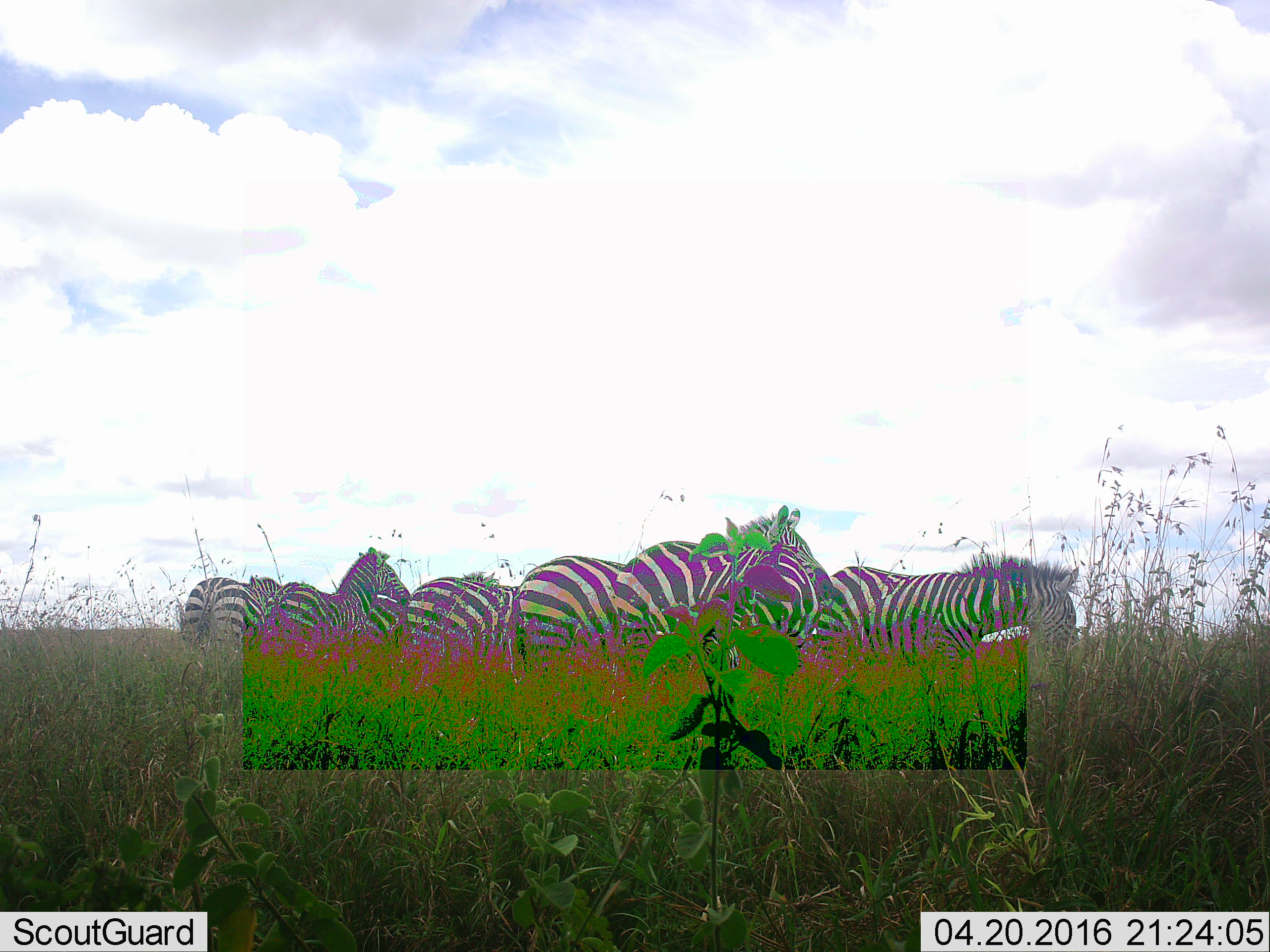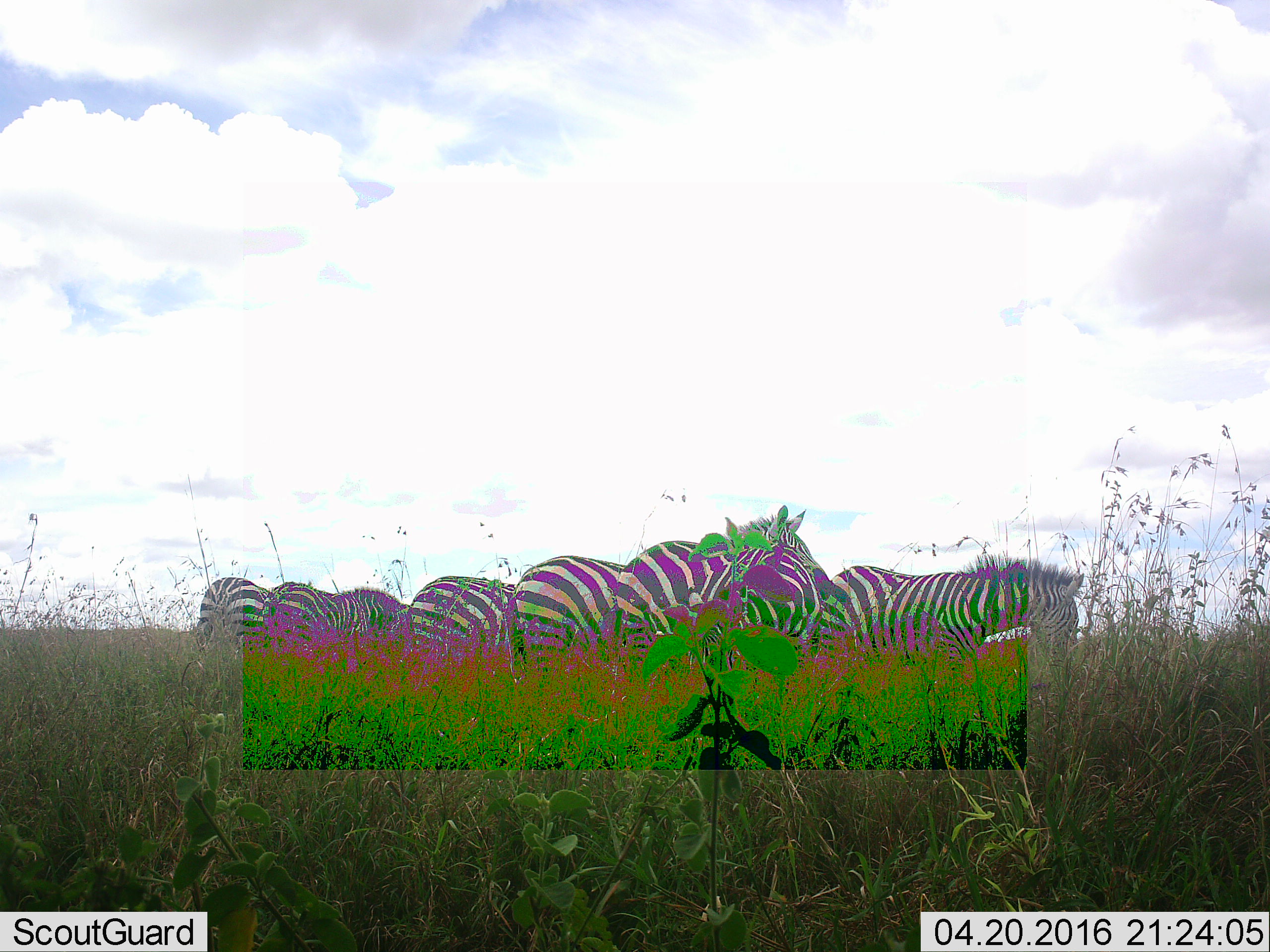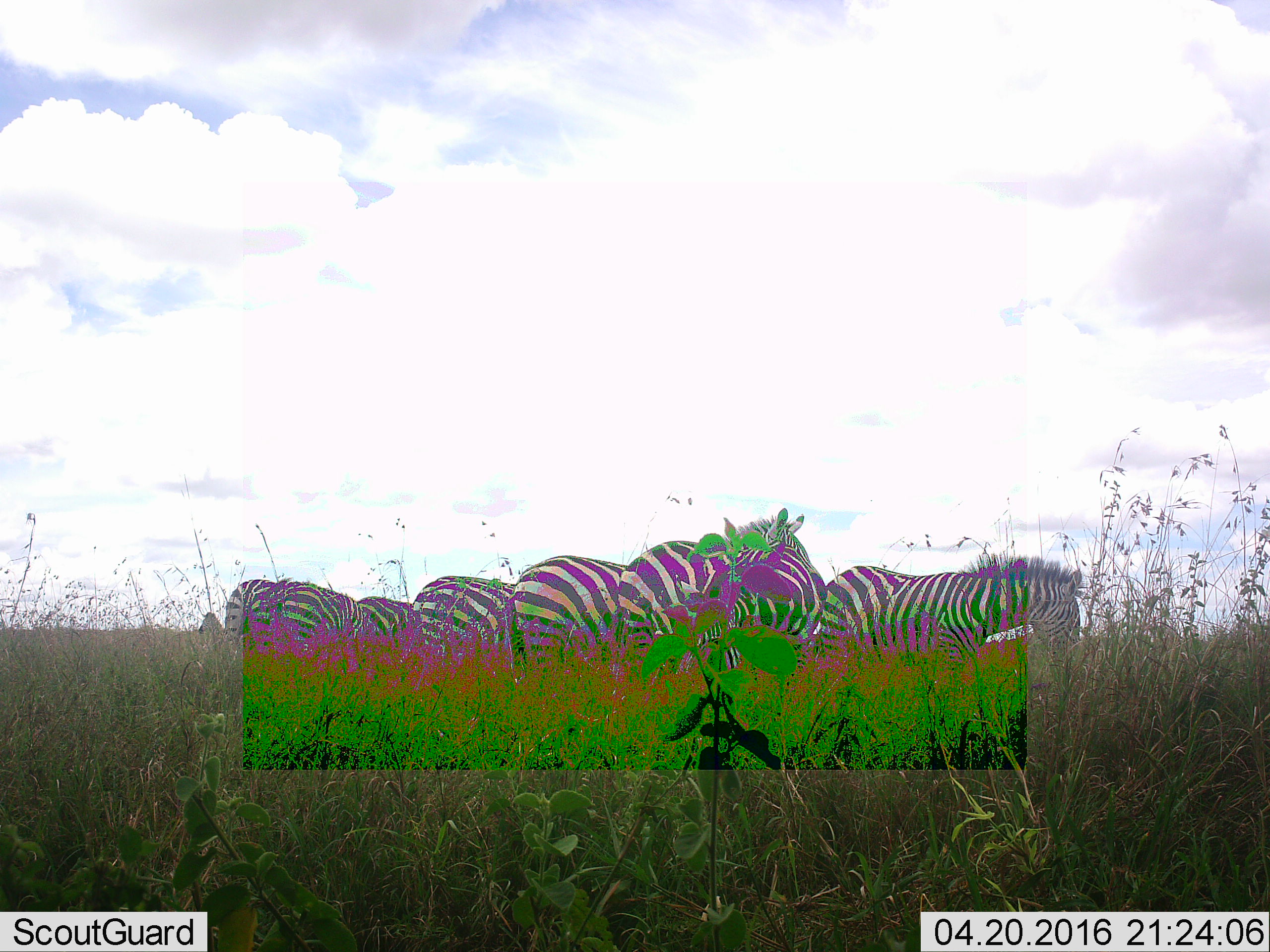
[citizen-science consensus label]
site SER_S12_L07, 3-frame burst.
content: unidentified animal